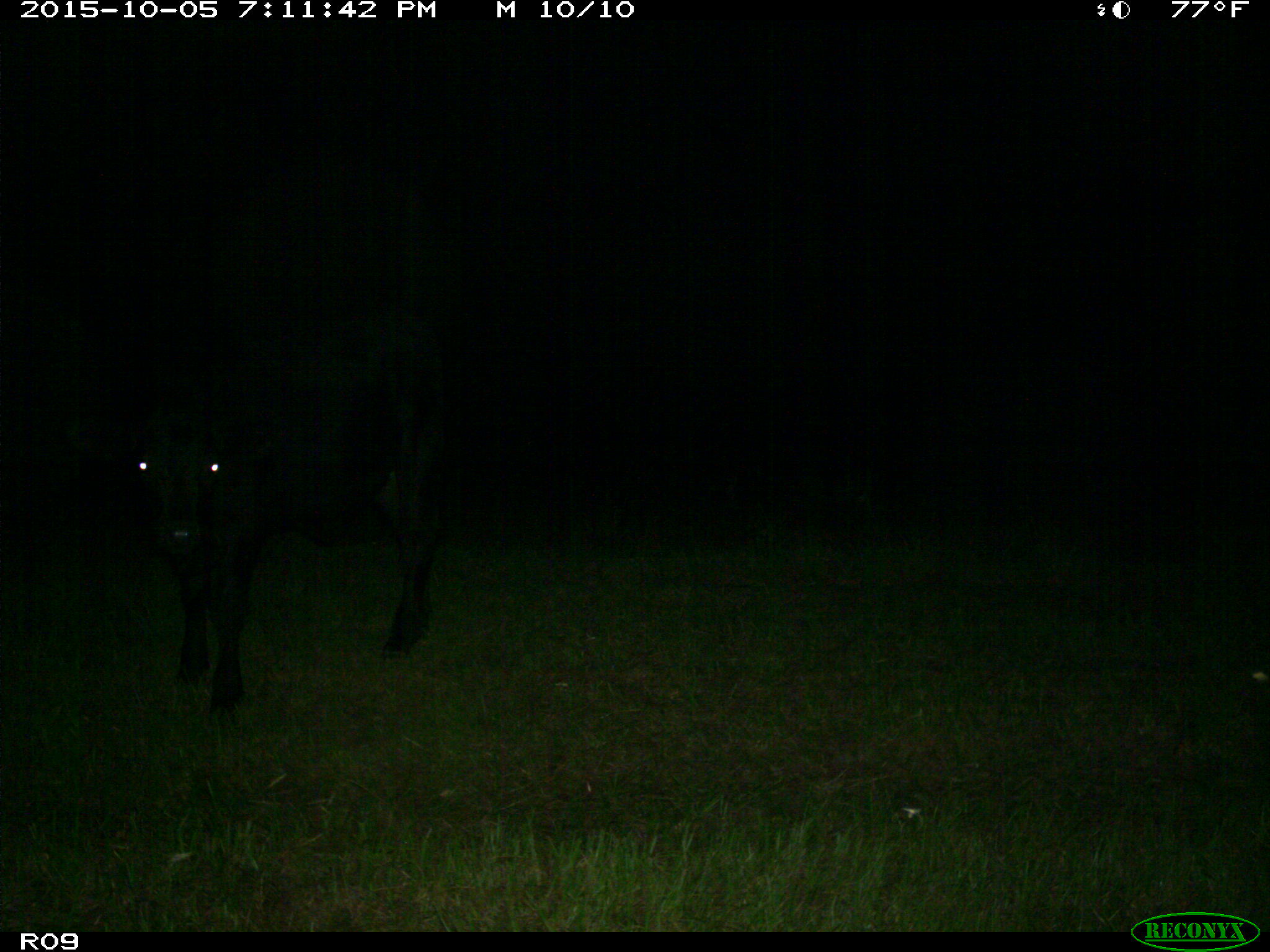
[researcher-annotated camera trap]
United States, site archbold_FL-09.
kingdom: Animalia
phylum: Chordata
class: Mammalia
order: Artiodactyla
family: Bovidae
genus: Bos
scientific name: Bos taurus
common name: domestic cow